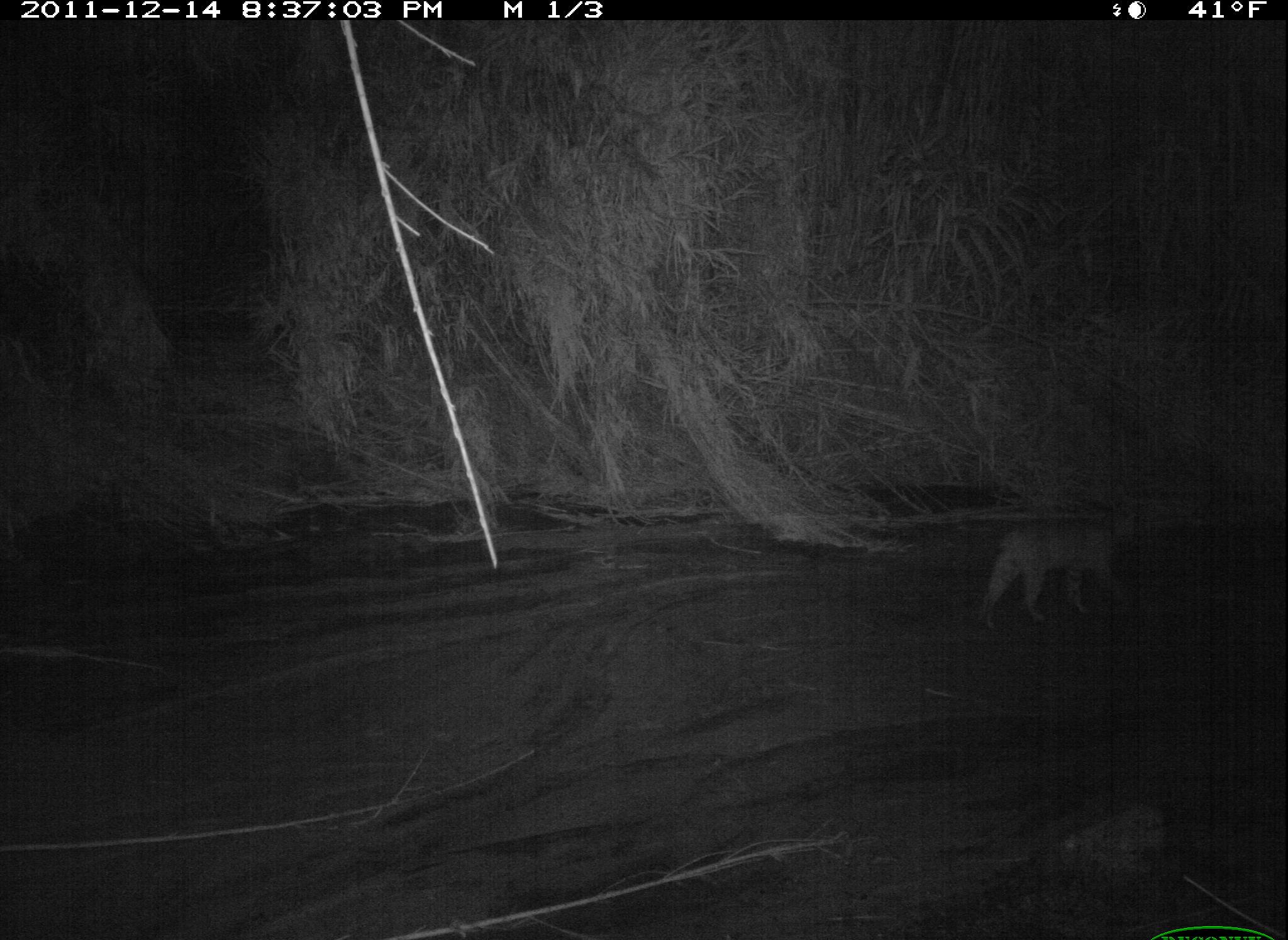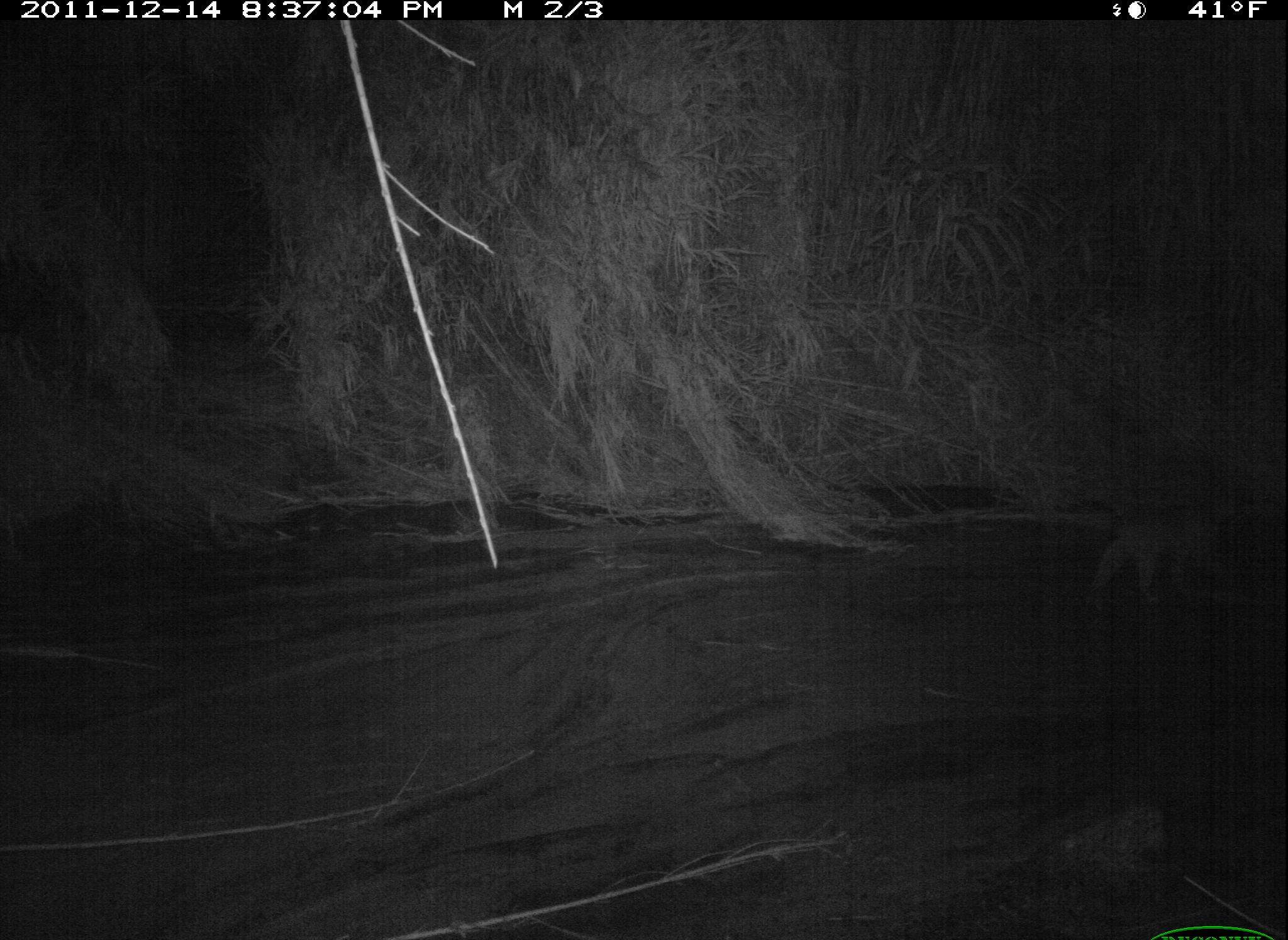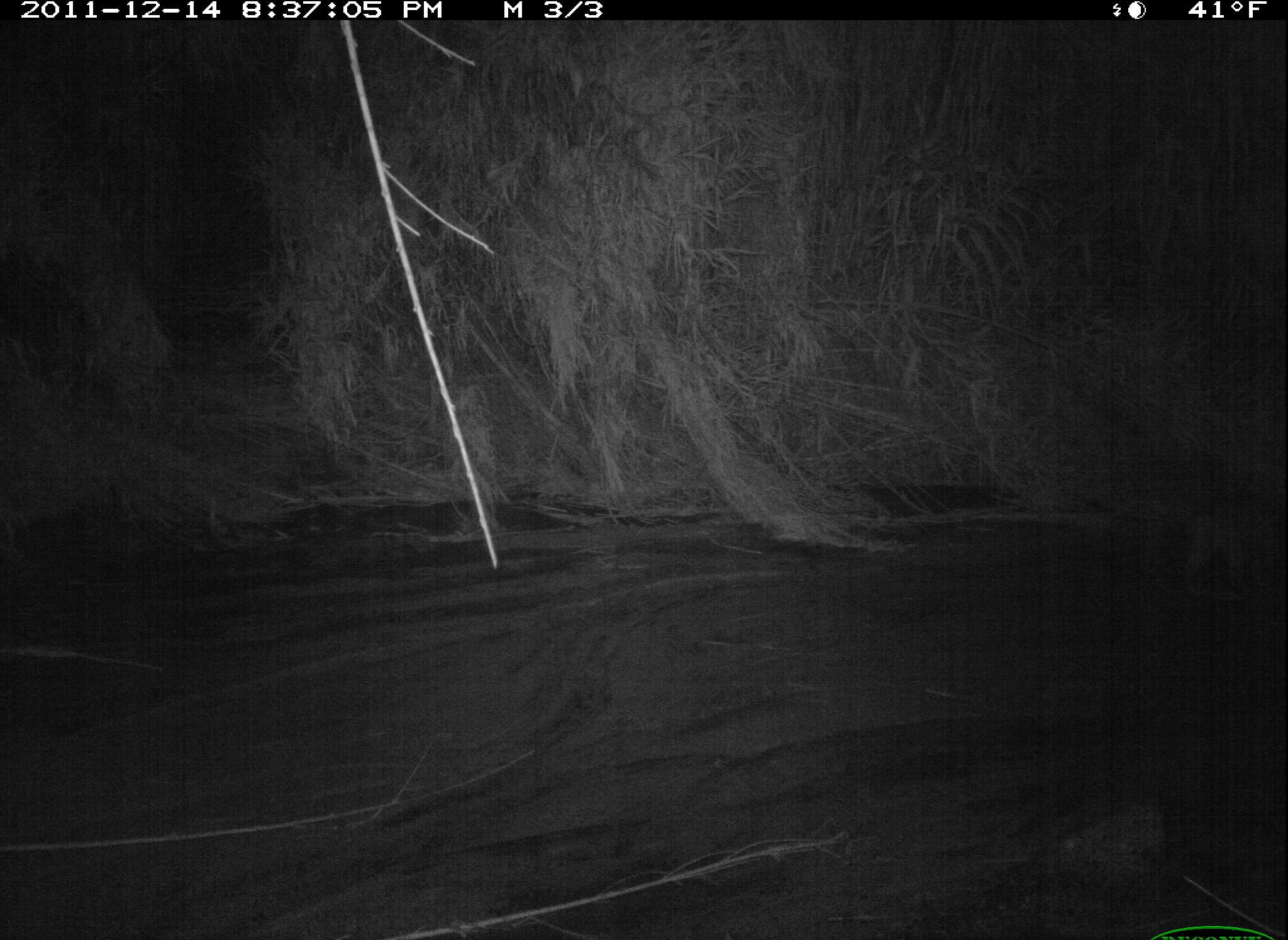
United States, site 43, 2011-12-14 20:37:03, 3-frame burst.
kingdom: Animalia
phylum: Chordata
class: Mammalia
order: Carnivora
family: Felidae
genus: Lynx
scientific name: Lynx rufus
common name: bobcat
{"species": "bobcat (Lynx rufus)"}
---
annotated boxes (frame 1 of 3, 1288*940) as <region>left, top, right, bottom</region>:
bobcat: <region>969, 502, 1146, 638</region>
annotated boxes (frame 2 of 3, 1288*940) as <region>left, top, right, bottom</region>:
bobcat: <region>1074, 499, 1254, 619</region>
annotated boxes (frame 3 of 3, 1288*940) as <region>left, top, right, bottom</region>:
bobcat: <region>1175, 483, 1288, 602</region>